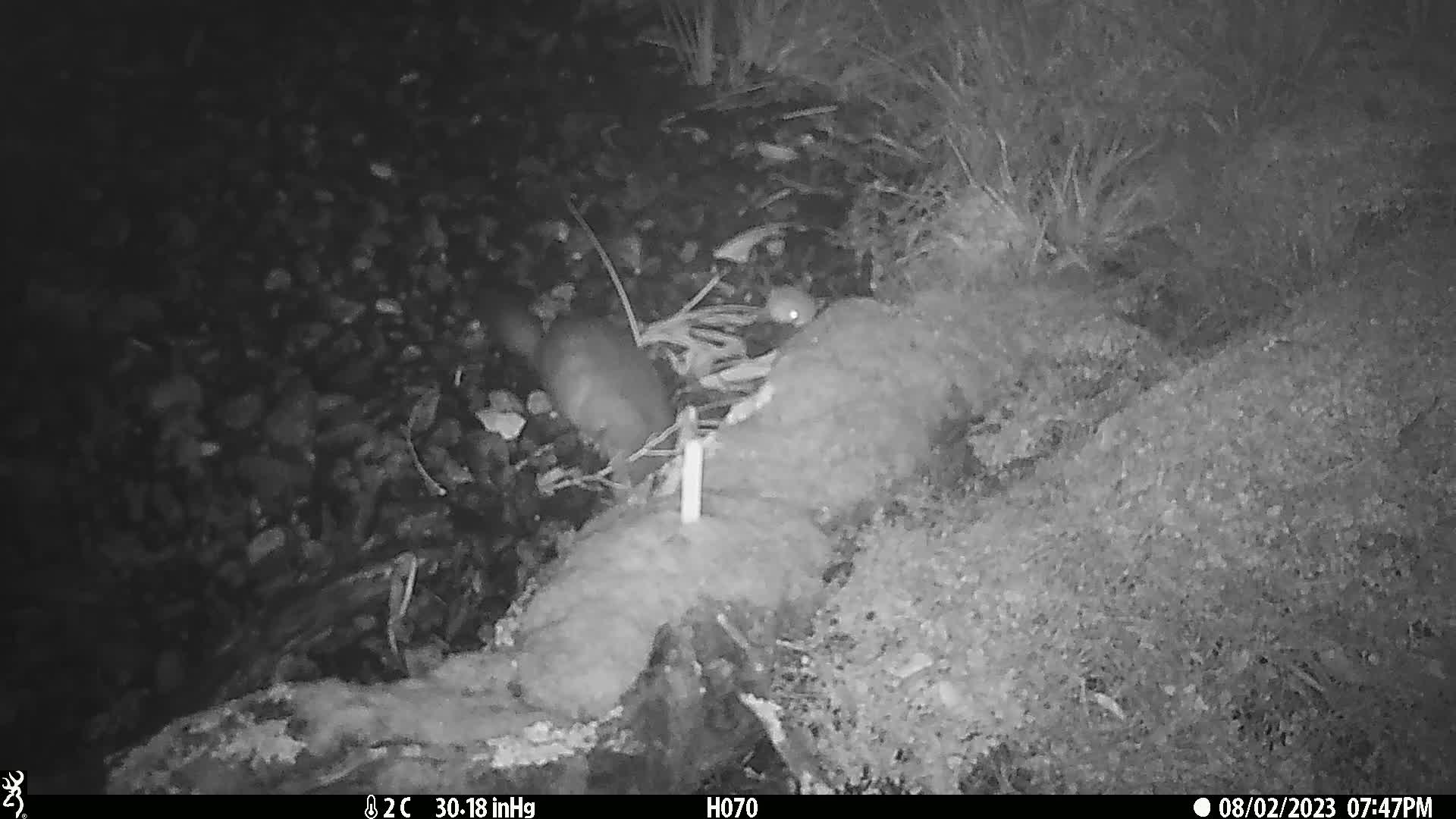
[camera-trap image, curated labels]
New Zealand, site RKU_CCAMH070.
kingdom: Animalia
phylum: Chordata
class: Mammalia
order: Diprotodontia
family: Phalangeridae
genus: Trichosurus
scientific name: Trichosurus vulpecula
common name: common brushtail possum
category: possum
Possum (common brushtail possum) (Trichosurus vulpecula).